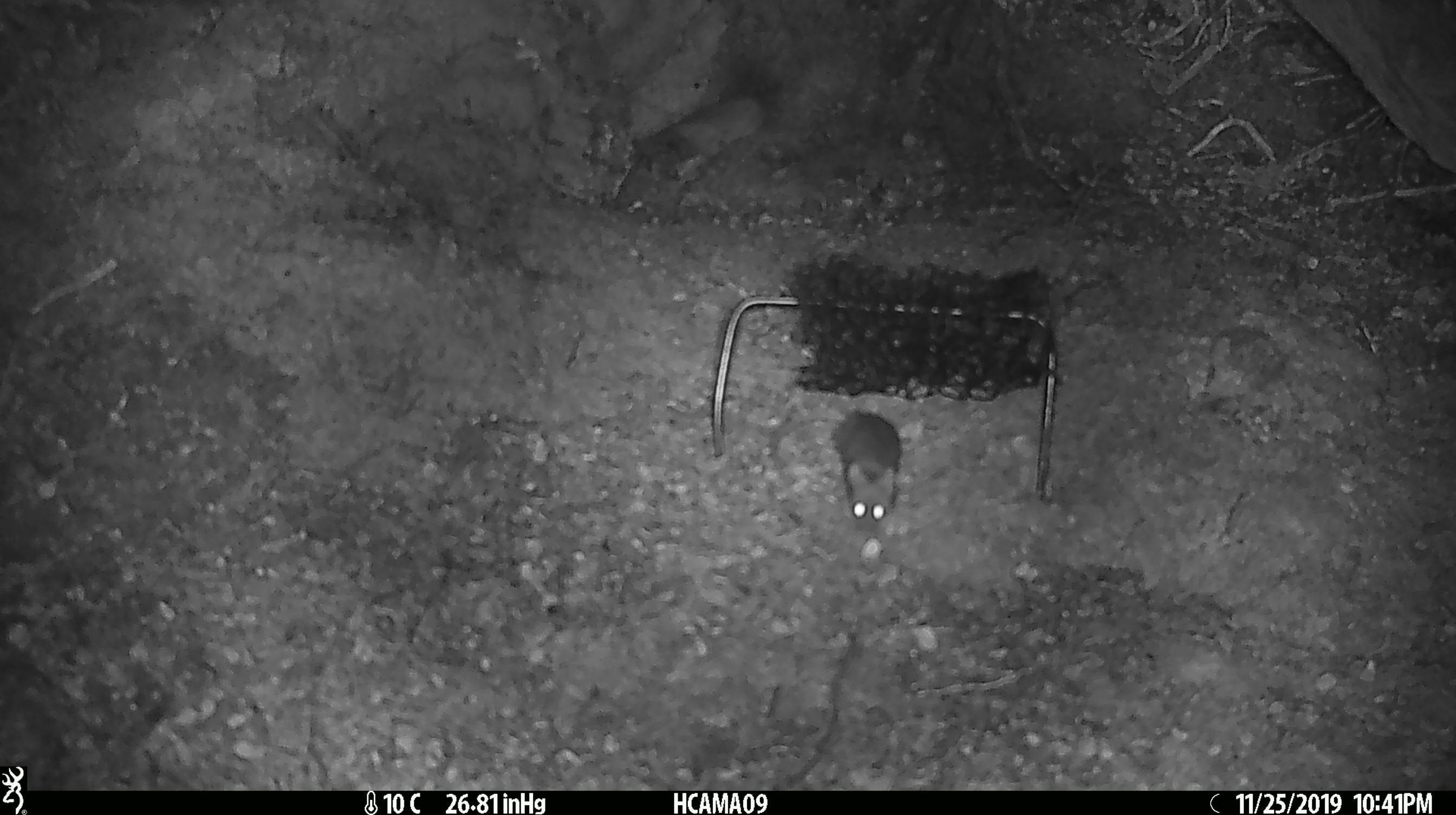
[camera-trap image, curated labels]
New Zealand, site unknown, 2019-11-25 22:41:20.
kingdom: Animalia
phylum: Chordata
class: Mammalia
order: Rodentia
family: Muridae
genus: Mus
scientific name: Mus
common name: mouse